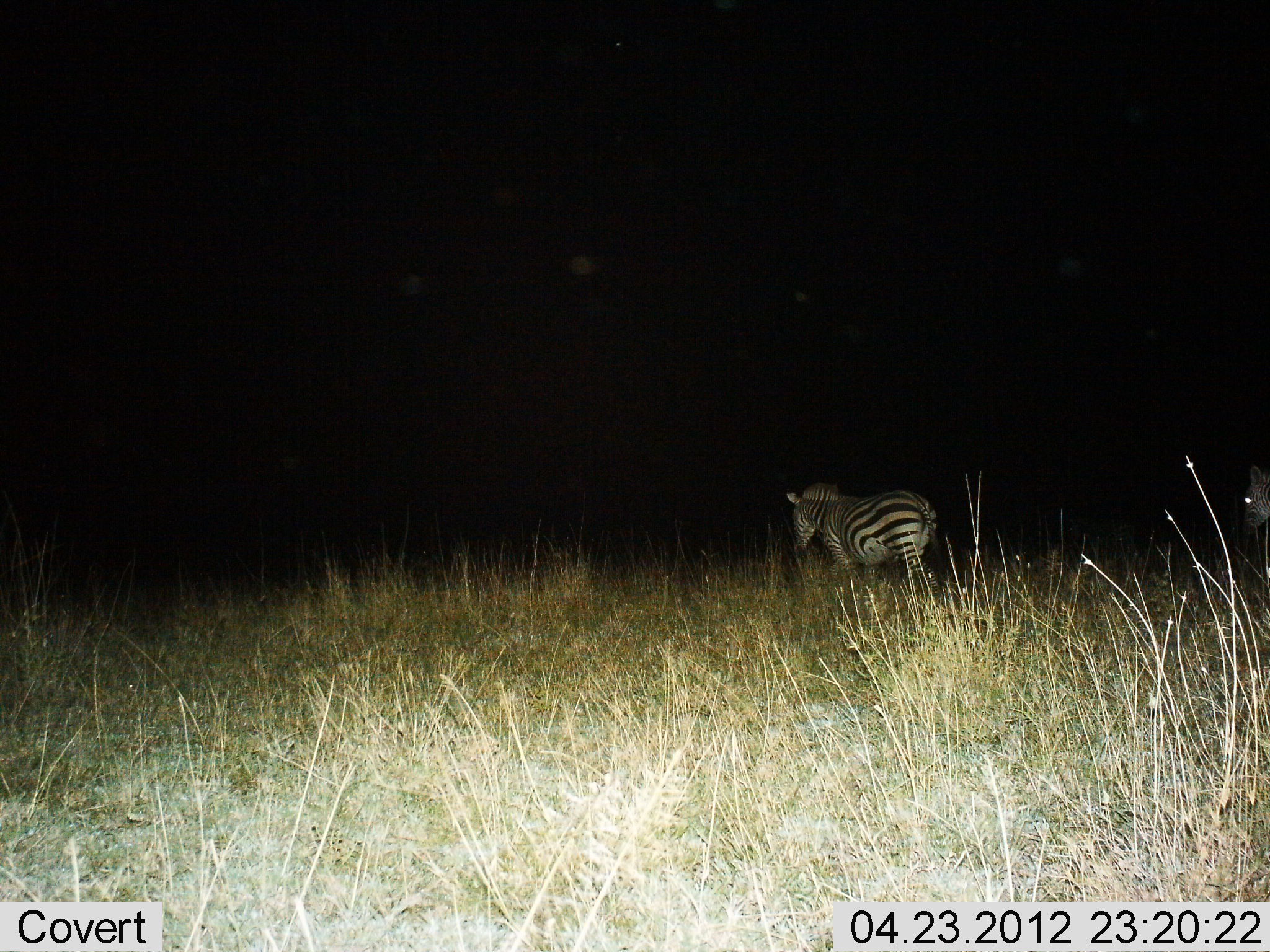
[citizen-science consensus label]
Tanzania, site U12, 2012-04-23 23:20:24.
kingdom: Animalia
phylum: Chordata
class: Mammalia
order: Perissodactyla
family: Equidae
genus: Equus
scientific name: Equus quagga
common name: plains zebra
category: zebra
Zebra (plains zebra) (Equus quagga), count 2. Behavior (volunteer vote fractions): standing 33%, resting 0%, moving 67%, interacting 0%. Young present (vote fraction): 0%. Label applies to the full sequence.